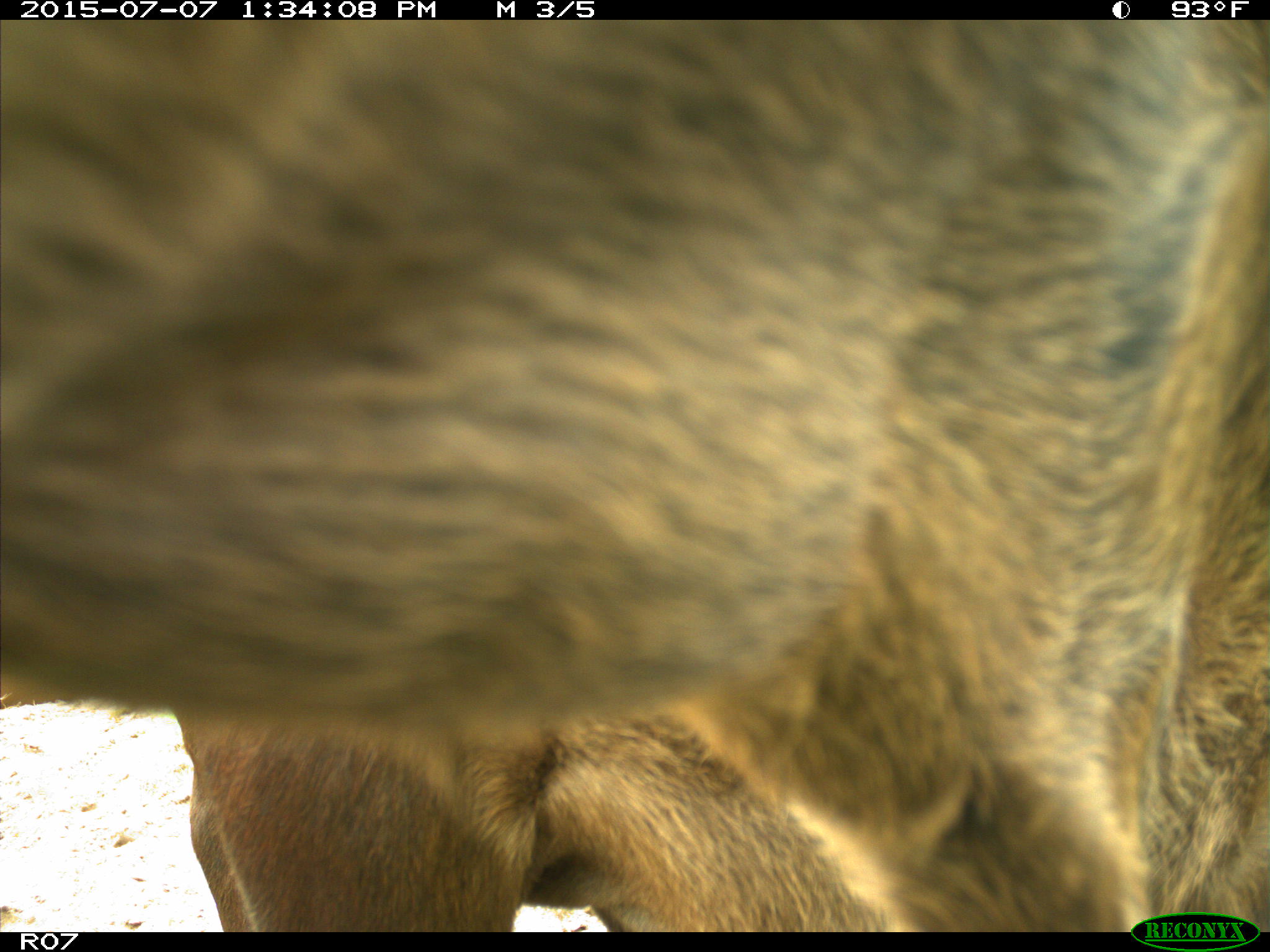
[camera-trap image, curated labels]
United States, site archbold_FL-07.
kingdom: Animalia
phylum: Chordata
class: Mammalia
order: Artiodactyla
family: Bovidae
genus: Bos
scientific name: Bos taurus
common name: domestic cow